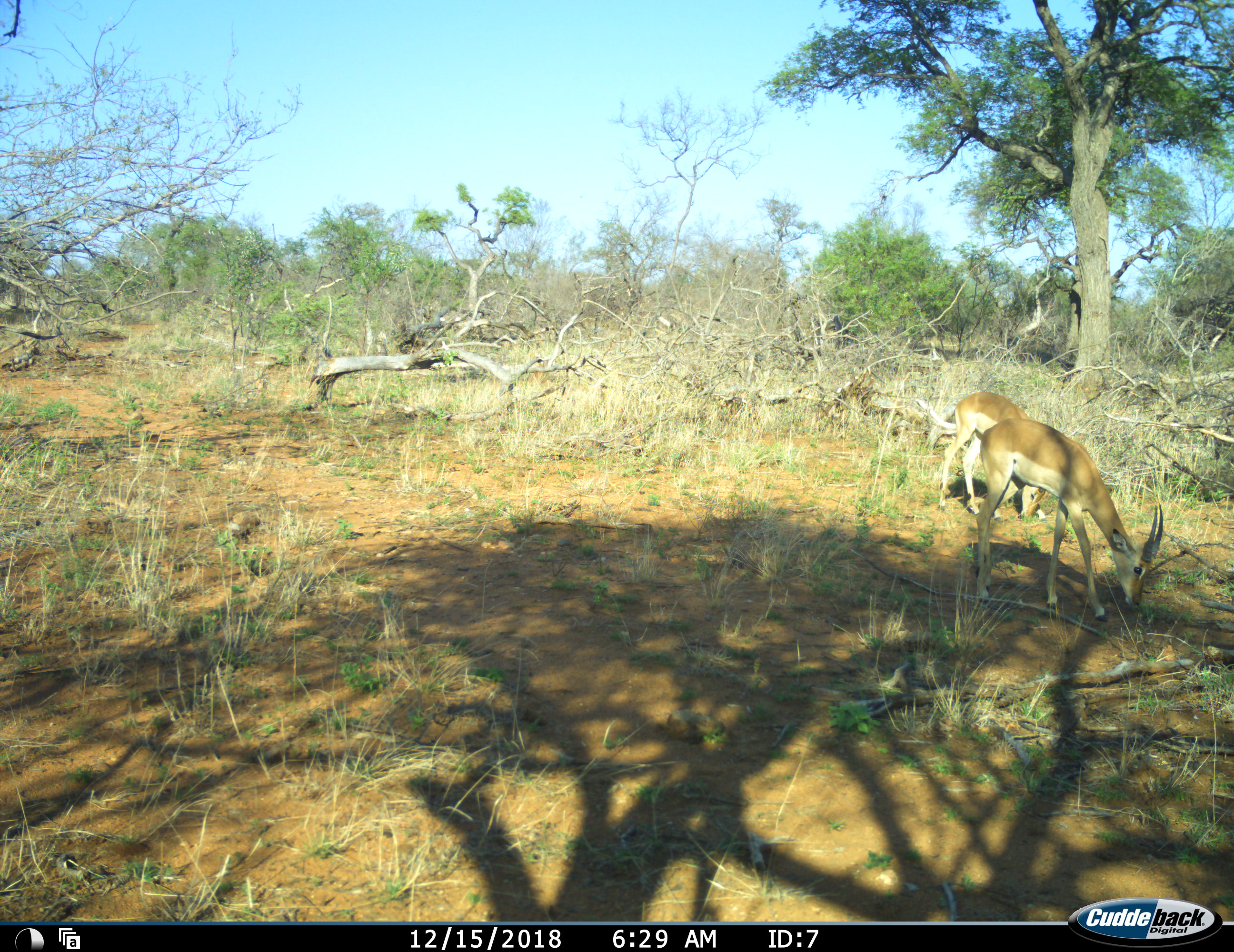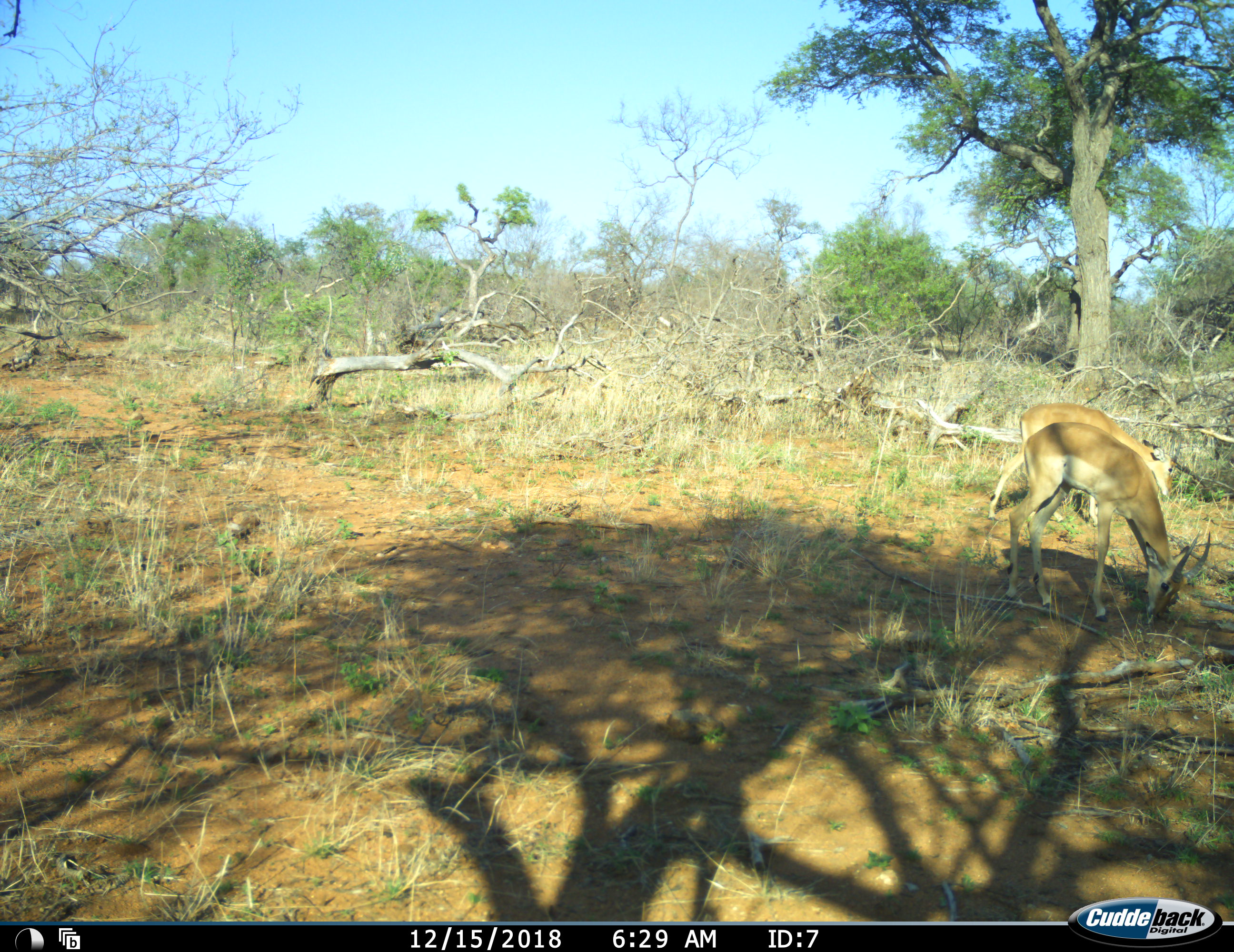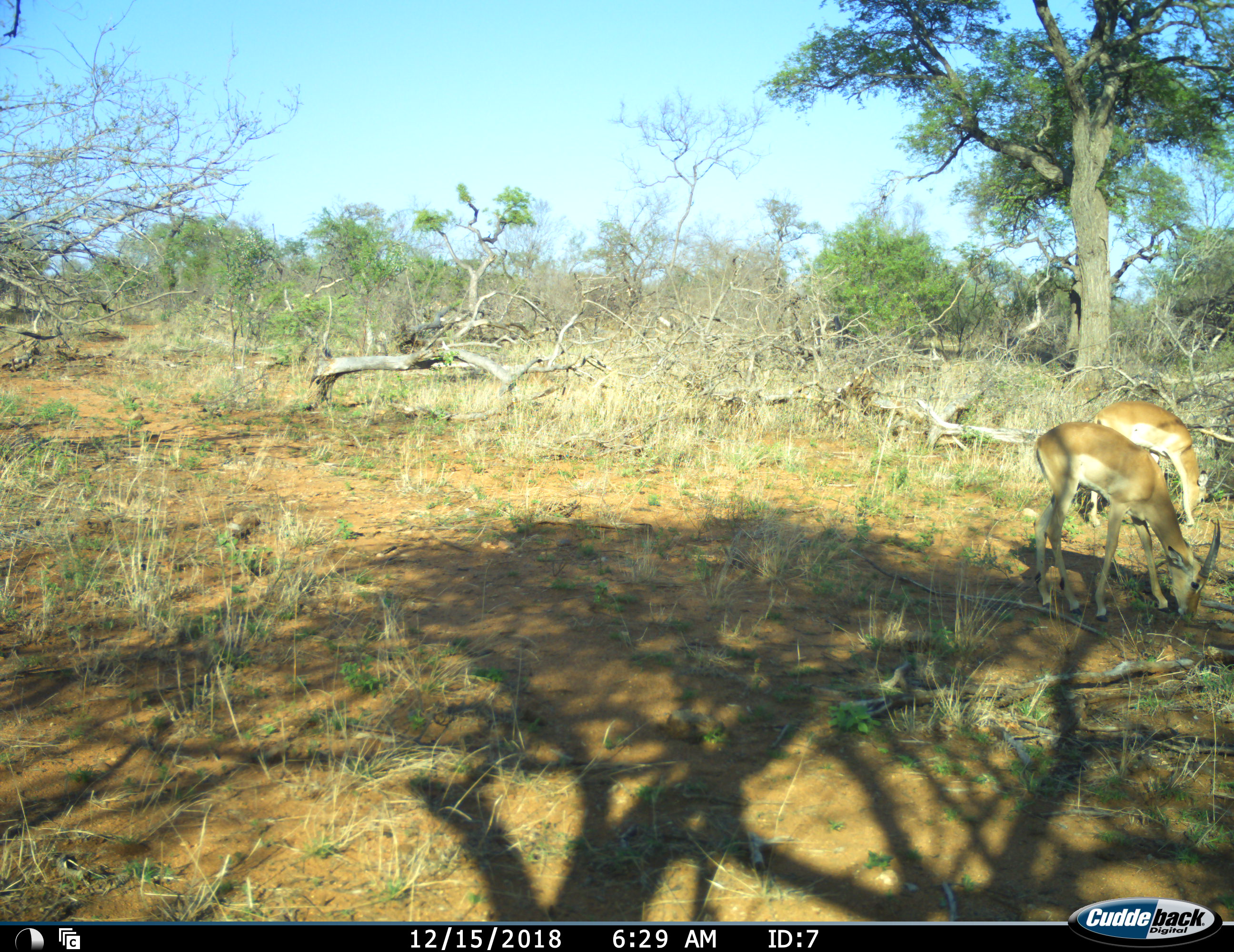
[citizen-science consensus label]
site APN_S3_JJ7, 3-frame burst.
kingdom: Animalia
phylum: Chordata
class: Mammalia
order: Artiodactyla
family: Bovidae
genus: Aepyceros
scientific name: Aepyceros melampus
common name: impala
Impala (Aepyceros melampus), count 2. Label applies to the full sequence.